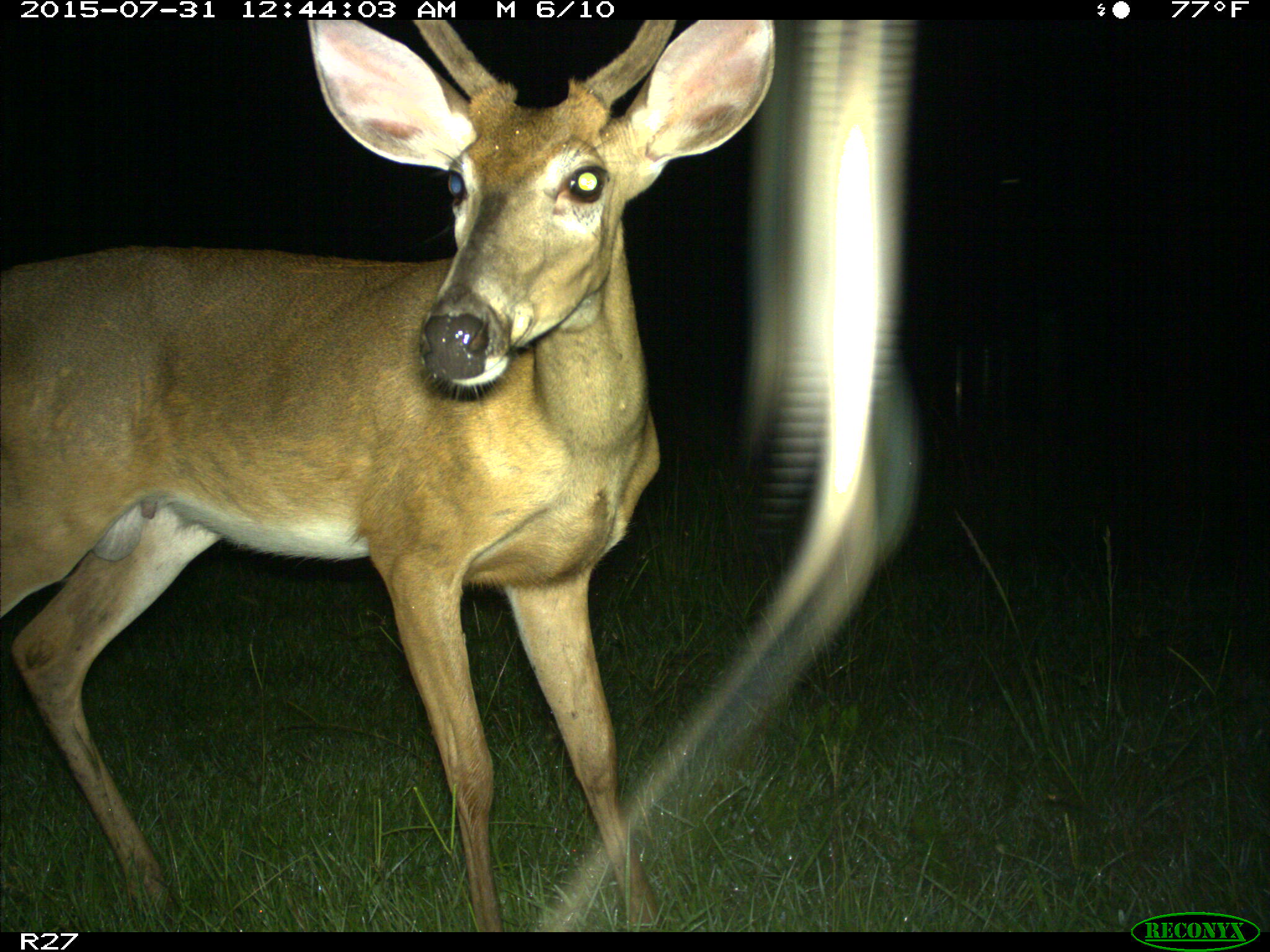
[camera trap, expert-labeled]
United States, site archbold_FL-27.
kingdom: Animalia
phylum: Chordata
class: Mammalia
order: Artiodactyla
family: Cervidae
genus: Odocoileus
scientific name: Odocoileus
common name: deer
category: unidentified deer